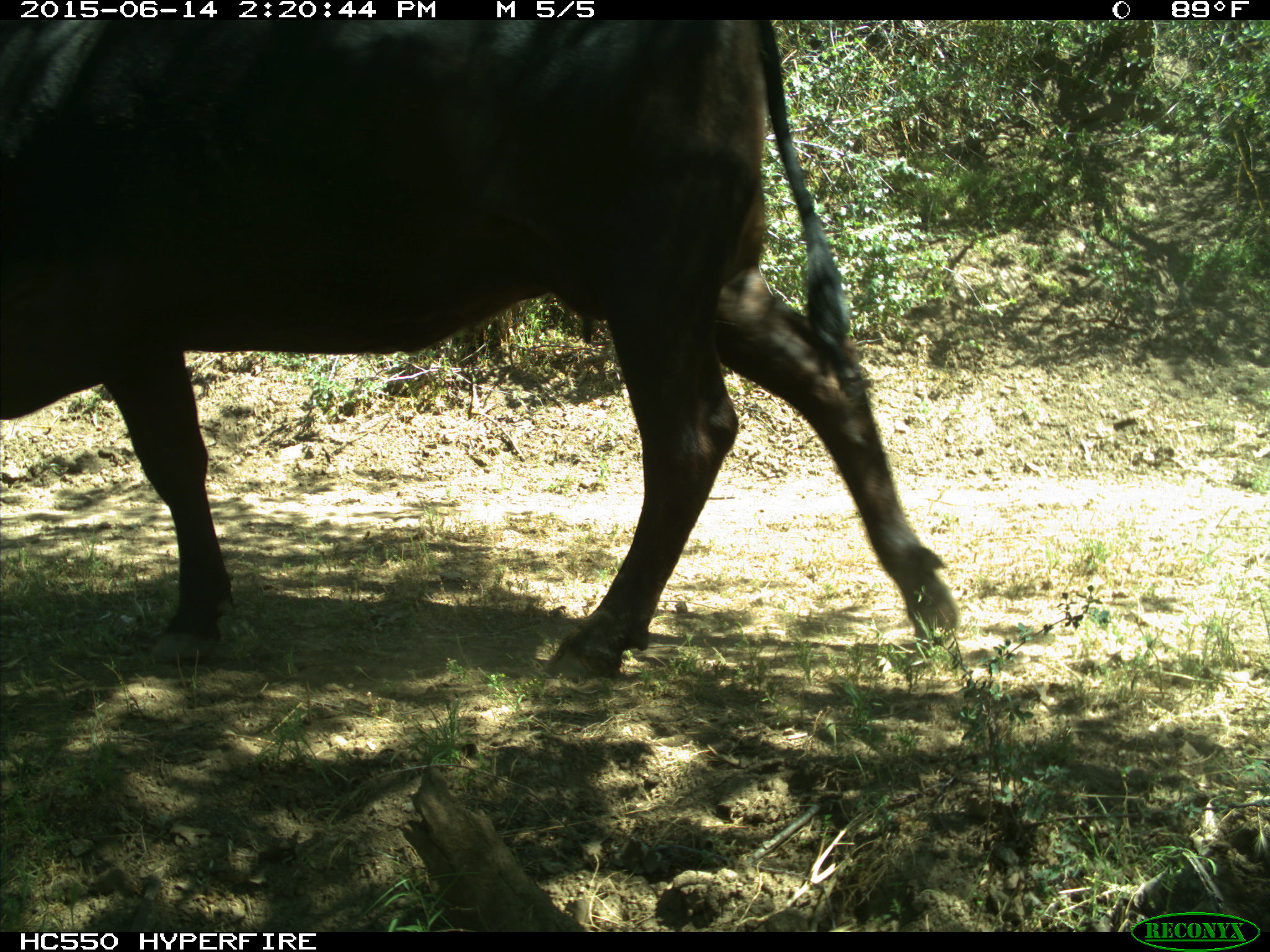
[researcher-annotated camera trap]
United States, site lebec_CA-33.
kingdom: Animalia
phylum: Chordata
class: Mammalia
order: Artiodactyla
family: Bovidae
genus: Bos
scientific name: Bos taurus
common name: domestic cow